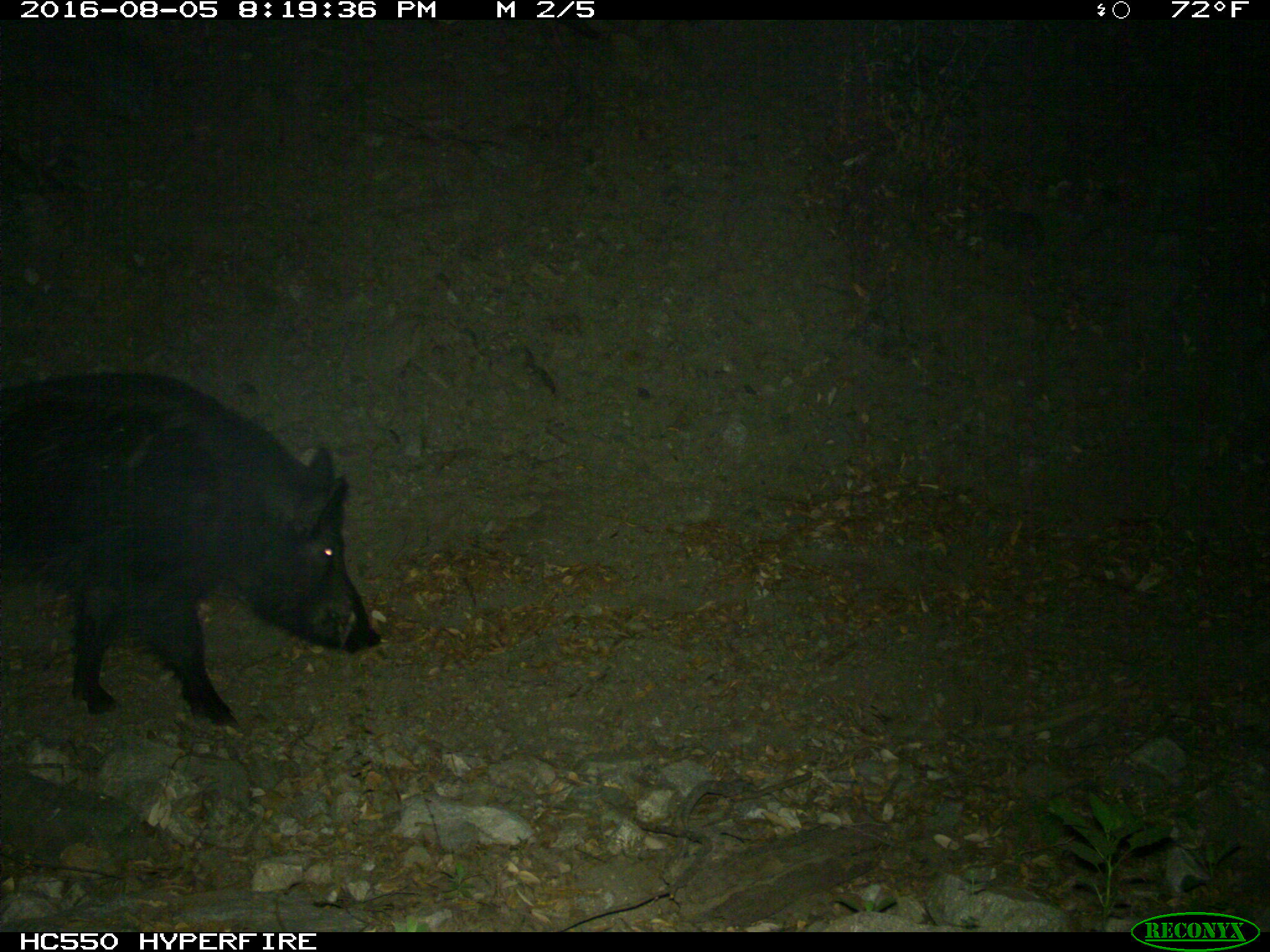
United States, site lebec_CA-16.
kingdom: Animalia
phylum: Chordata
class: Mammalia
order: Artiodactyla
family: Suidae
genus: Sus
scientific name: Sus scrofa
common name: wild boar